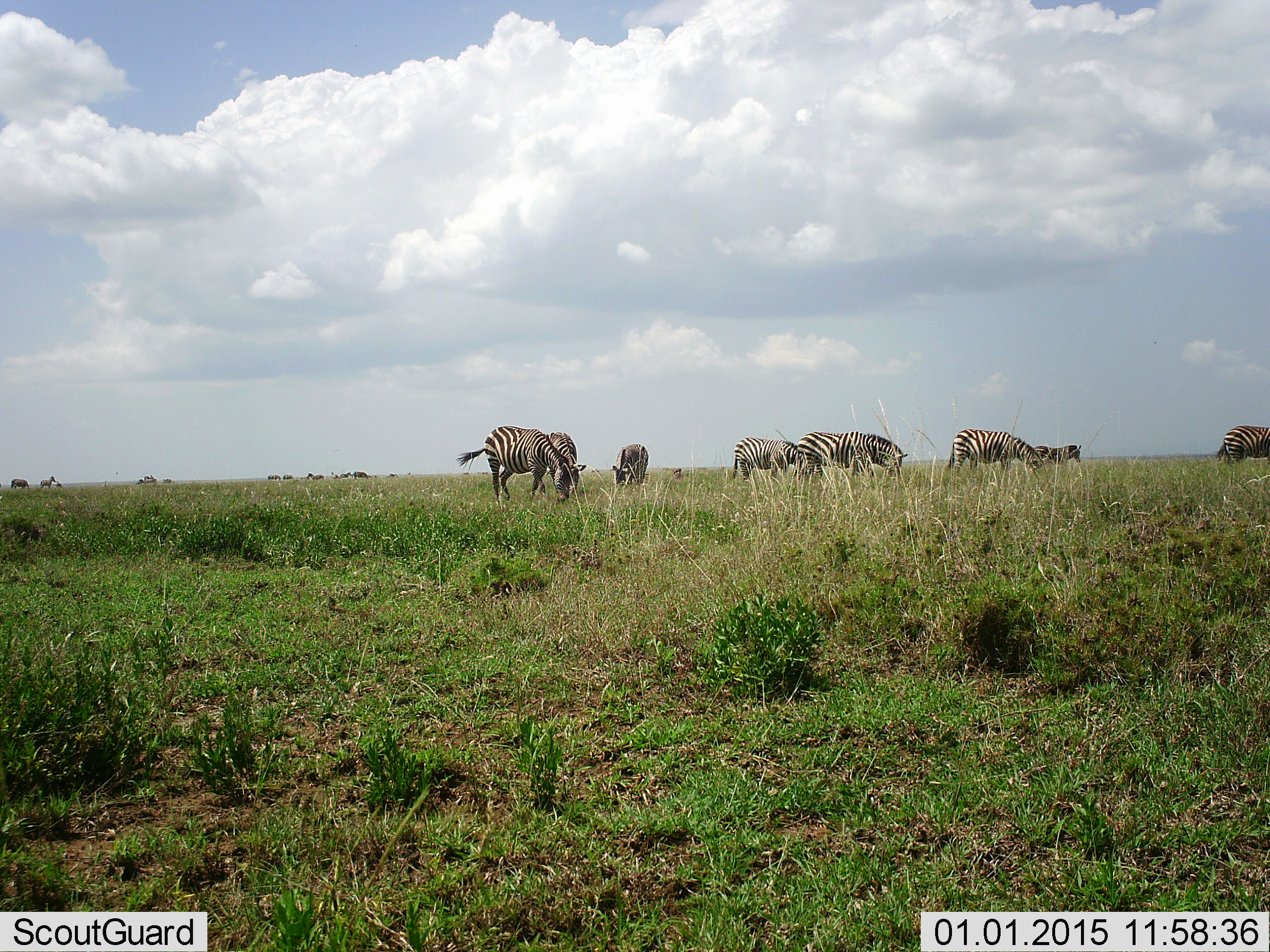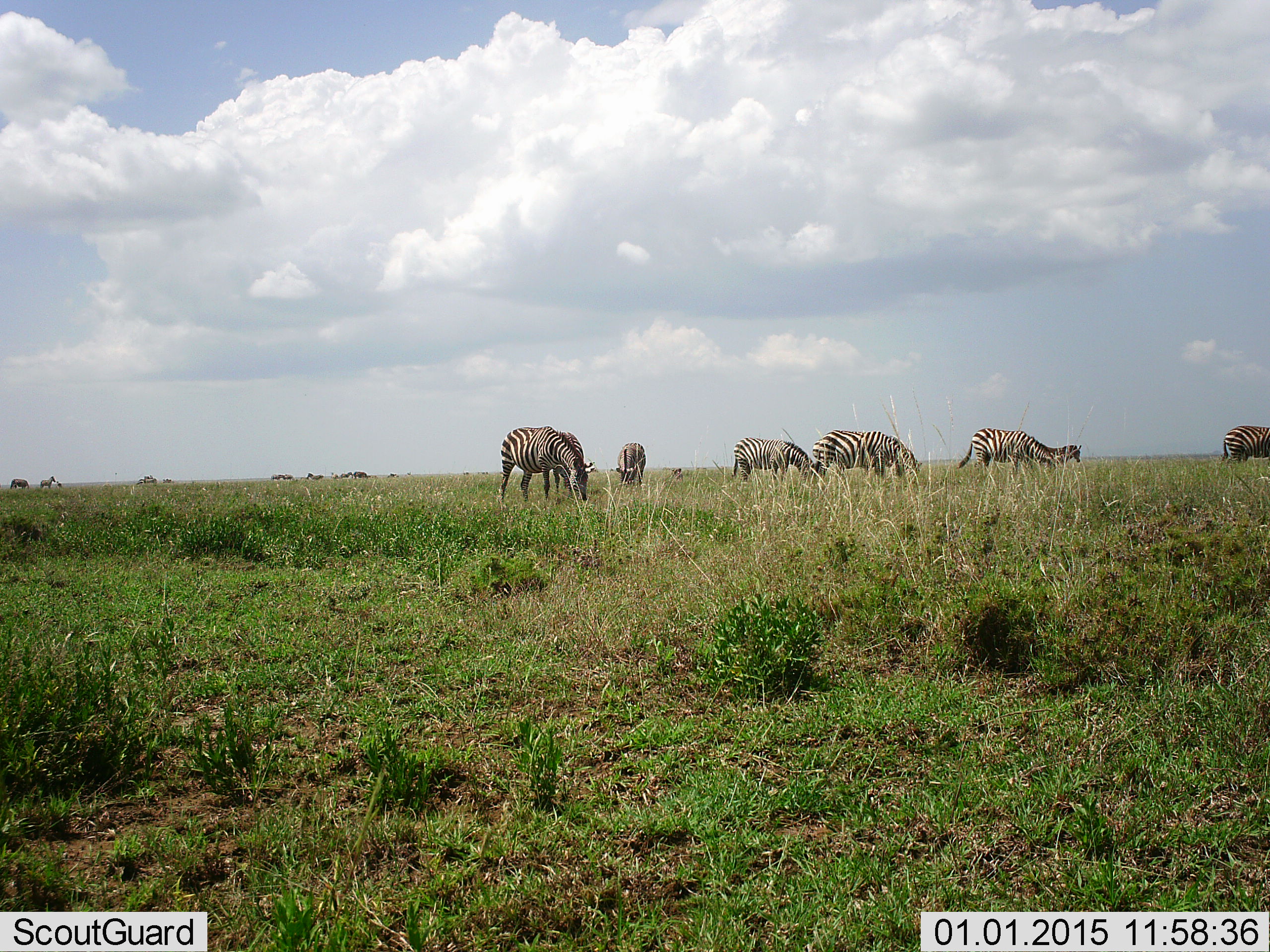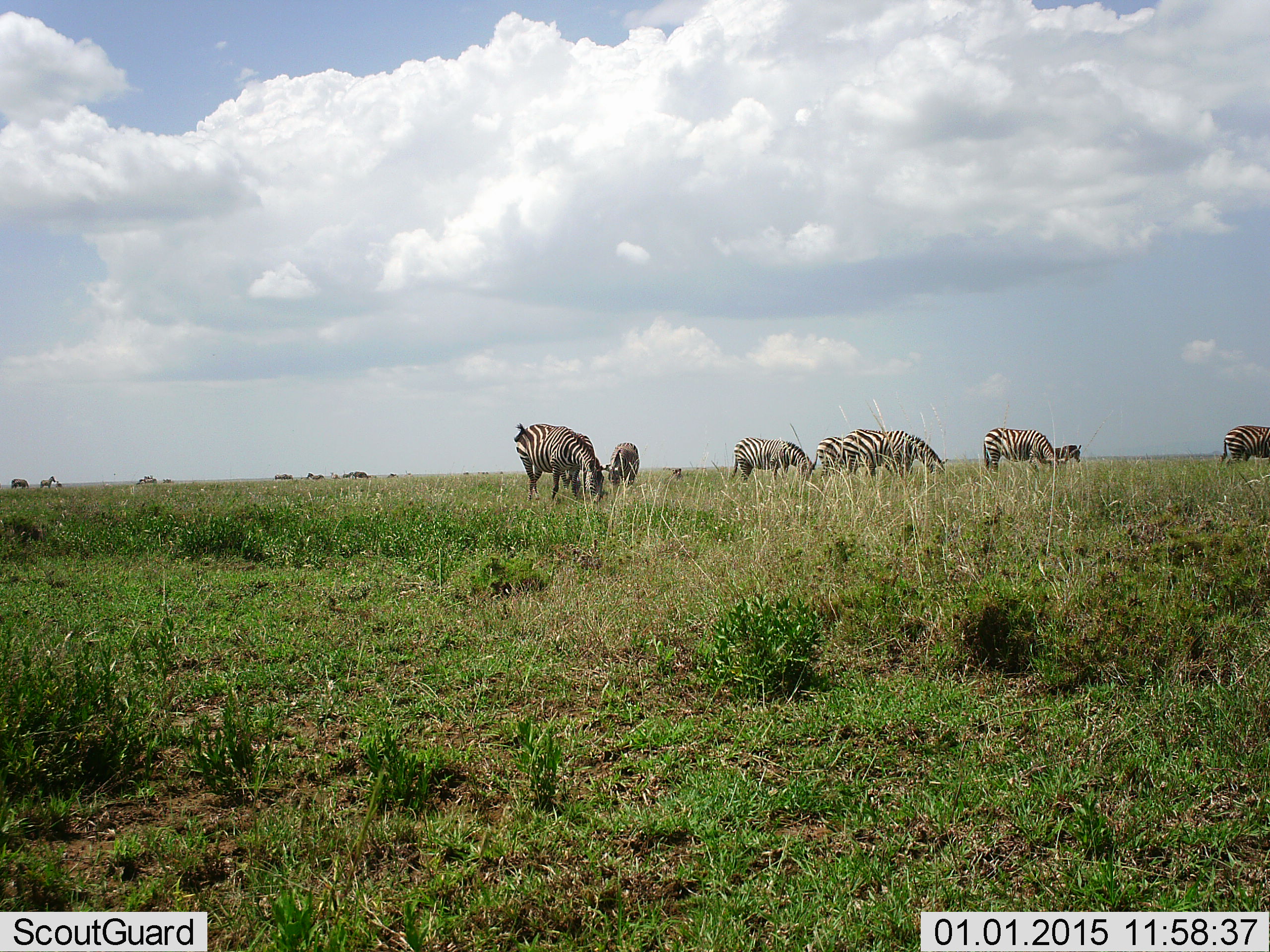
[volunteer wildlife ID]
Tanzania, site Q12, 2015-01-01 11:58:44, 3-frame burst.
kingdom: Animalia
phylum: Chordata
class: Mammalia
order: Perissodactyla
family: Equidae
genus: Equus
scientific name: Equus quagga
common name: plains zebra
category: zebra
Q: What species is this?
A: Zebra (plains zebra) (Equus quagga).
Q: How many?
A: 11-50.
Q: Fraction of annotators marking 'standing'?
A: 40%.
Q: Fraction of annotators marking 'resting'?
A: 0%.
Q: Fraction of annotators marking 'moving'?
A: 50%.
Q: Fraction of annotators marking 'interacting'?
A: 0%.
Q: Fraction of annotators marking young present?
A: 0%.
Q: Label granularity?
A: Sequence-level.